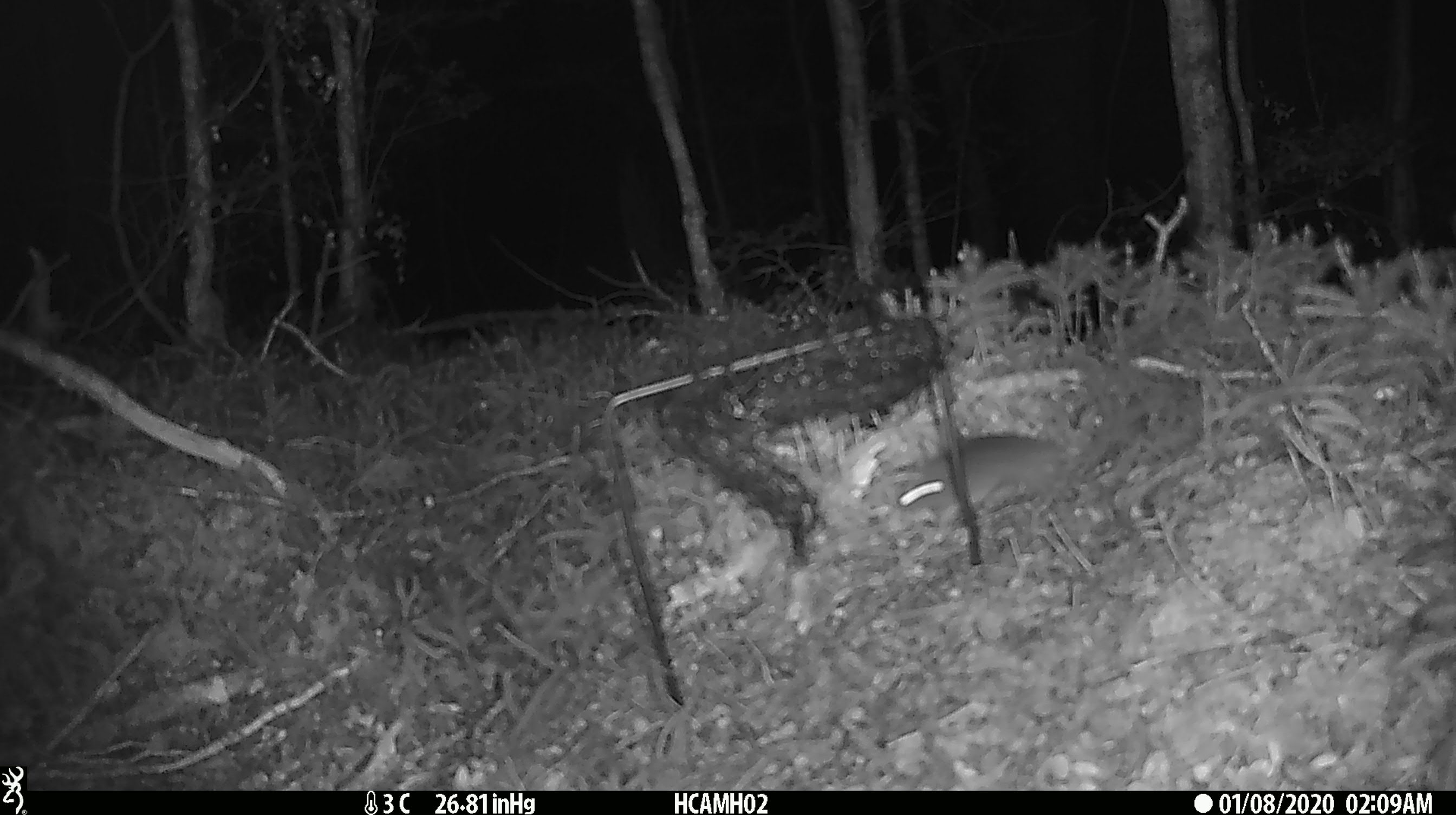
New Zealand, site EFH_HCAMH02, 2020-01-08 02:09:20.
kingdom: Animalia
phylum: Chordata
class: Mammalia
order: Rodentia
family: Muridae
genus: Mus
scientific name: Mus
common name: mouse